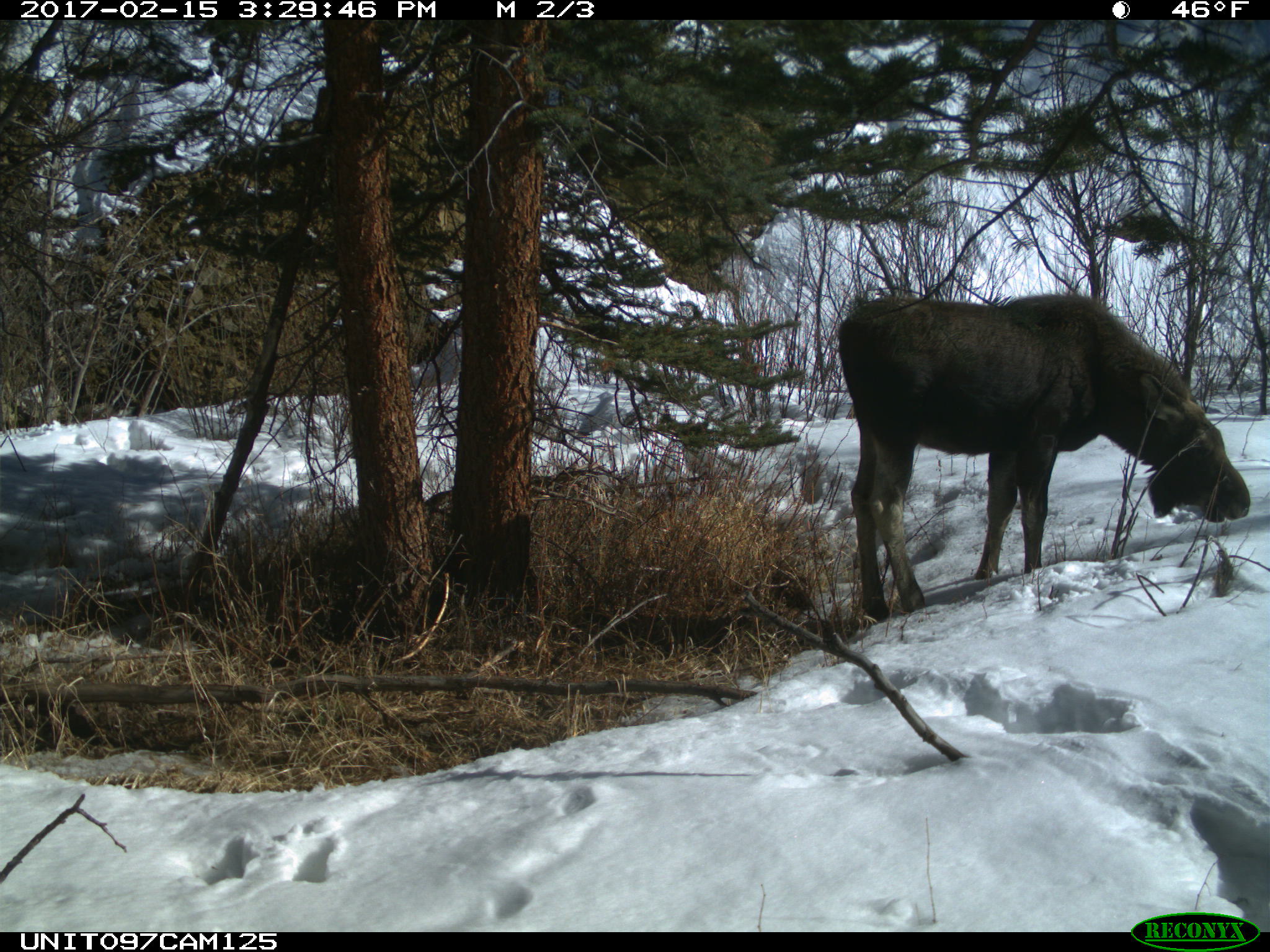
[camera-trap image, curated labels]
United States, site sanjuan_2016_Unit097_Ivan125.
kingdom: Animalia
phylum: Chordata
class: Mammalia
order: Artiodactyla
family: Cervidae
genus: Alces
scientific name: Alces alces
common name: moose